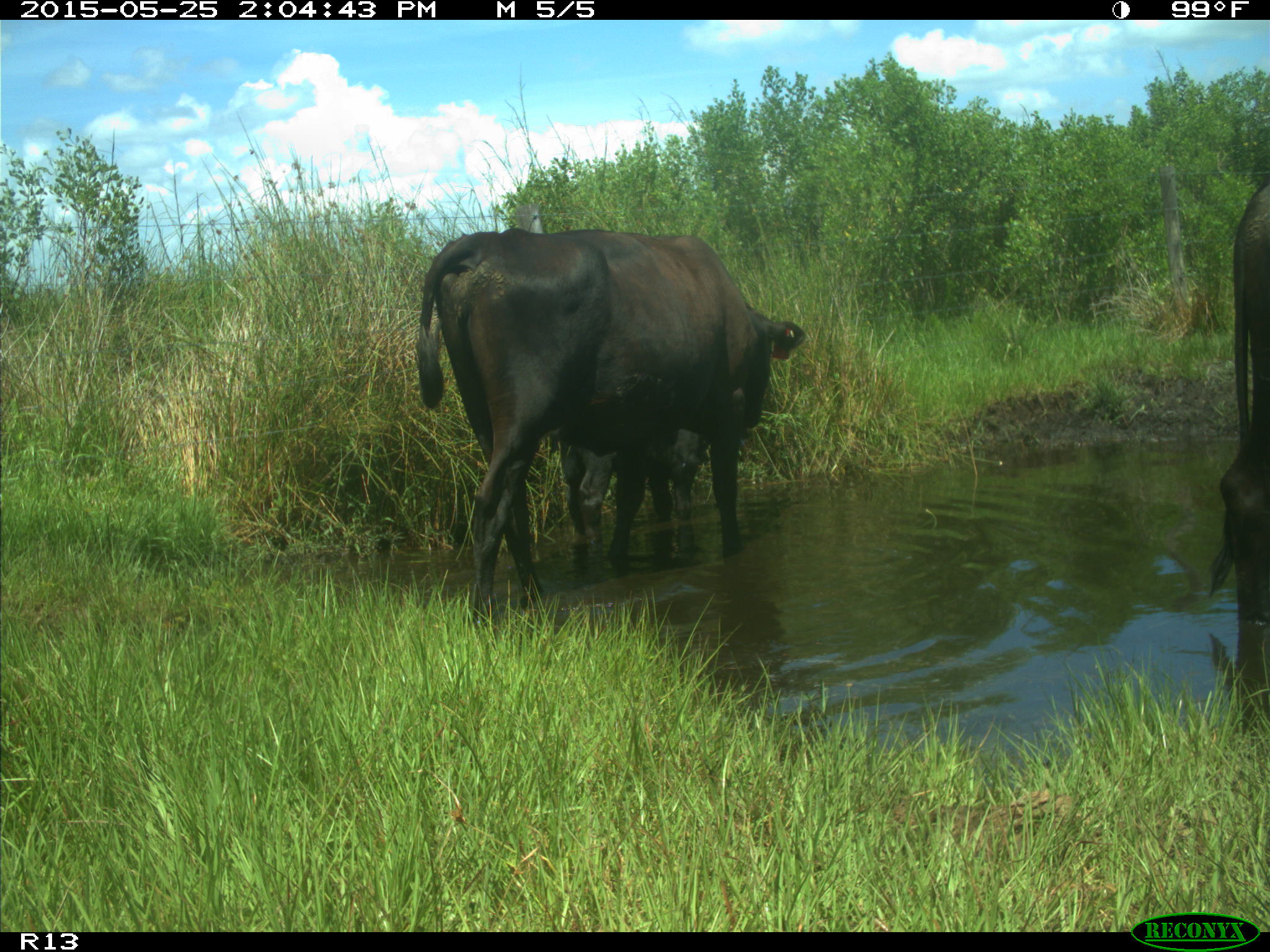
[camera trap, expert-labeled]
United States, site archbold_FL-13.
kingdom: Animalia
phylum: Chordata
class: Mammalia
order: Artiodactyla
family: Bovidae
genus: Bos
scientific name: Bos taurus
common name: domestic cow